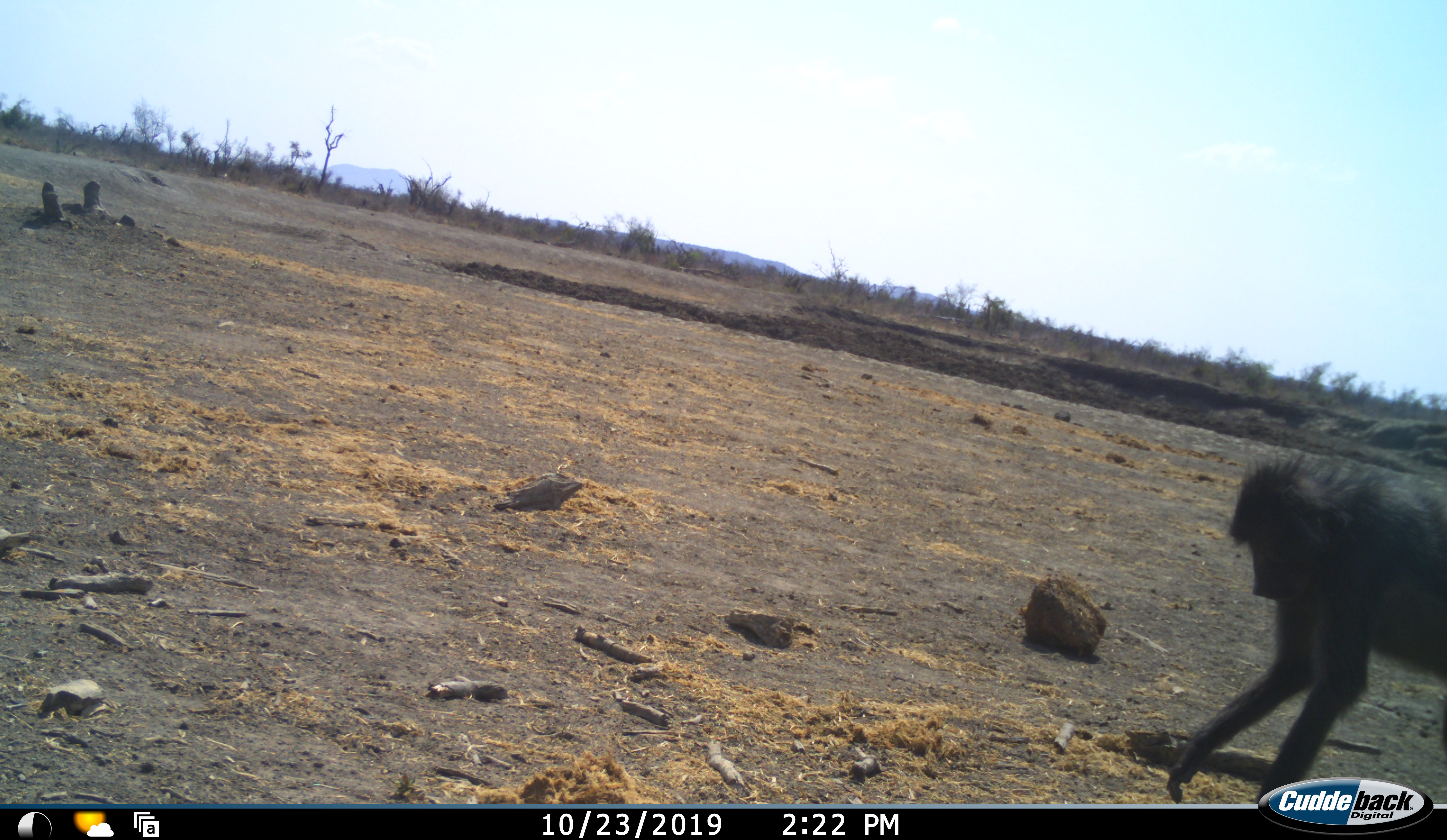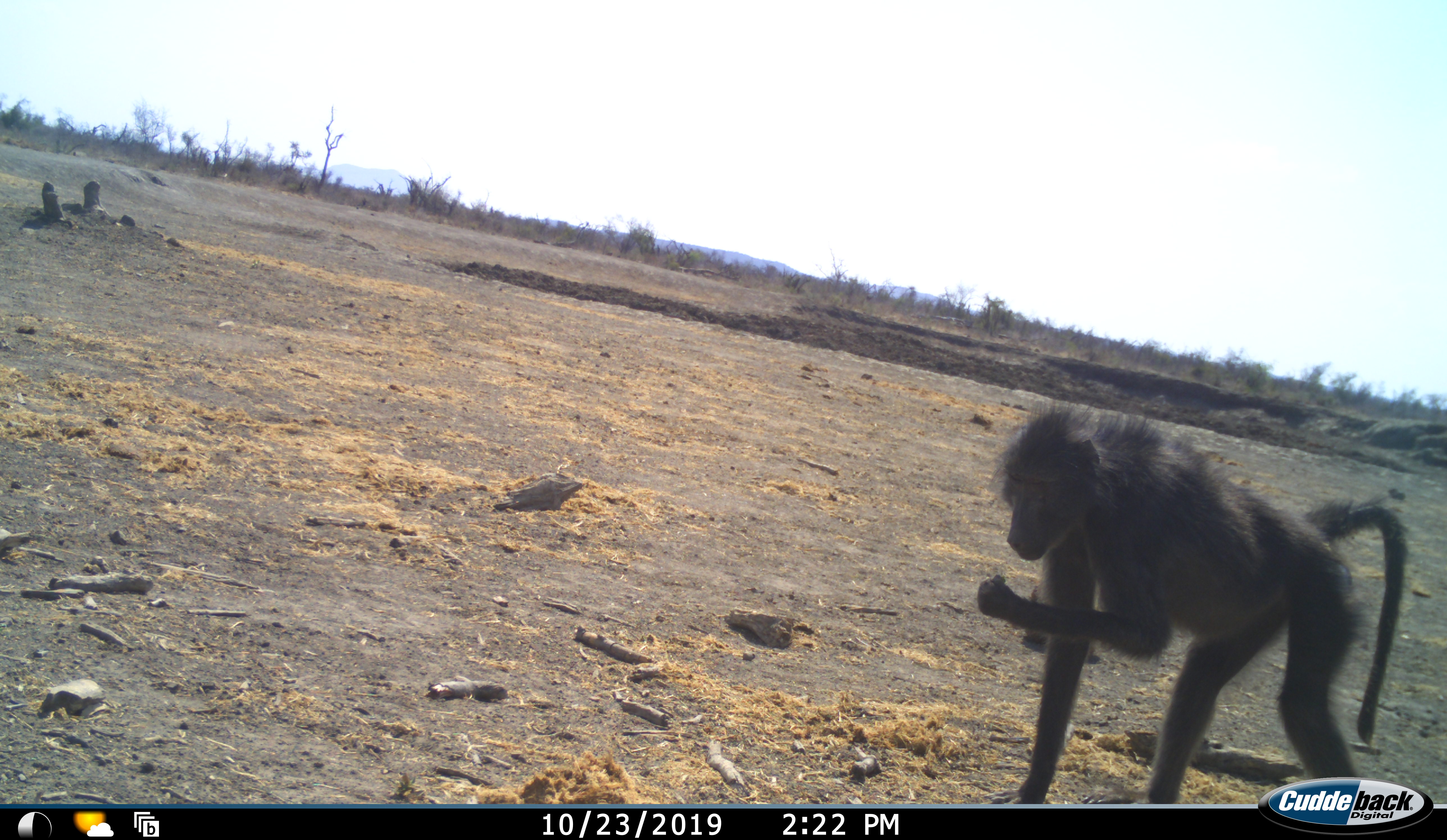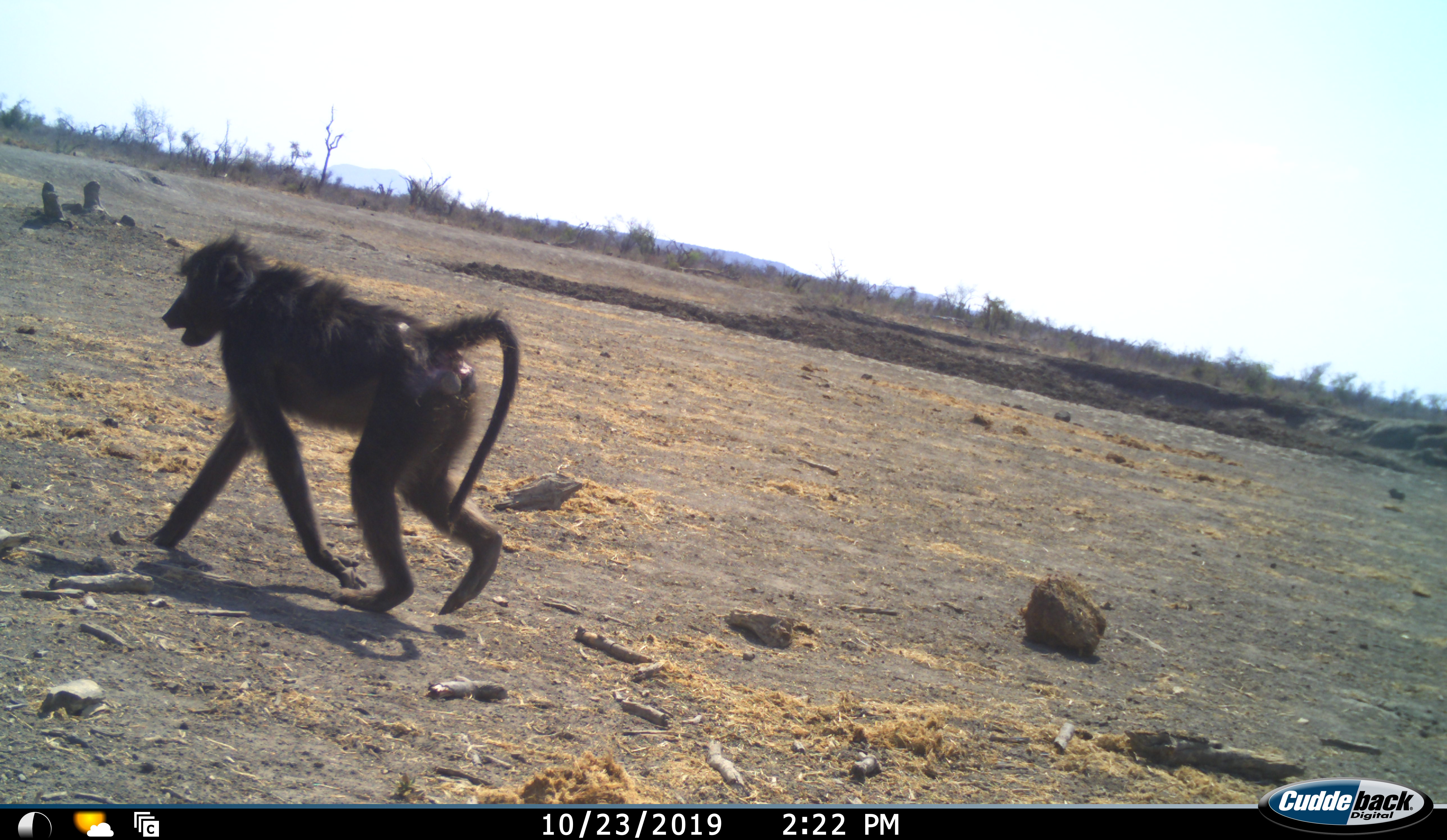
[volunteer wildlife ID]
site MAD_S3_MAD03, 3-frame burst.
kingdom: Animalia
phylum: Chordata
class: Mammalia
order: Primates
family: Cercopithecidae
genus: Papio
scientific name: Papio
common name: baboon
Baboon (Papio), count 1. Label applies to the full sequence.